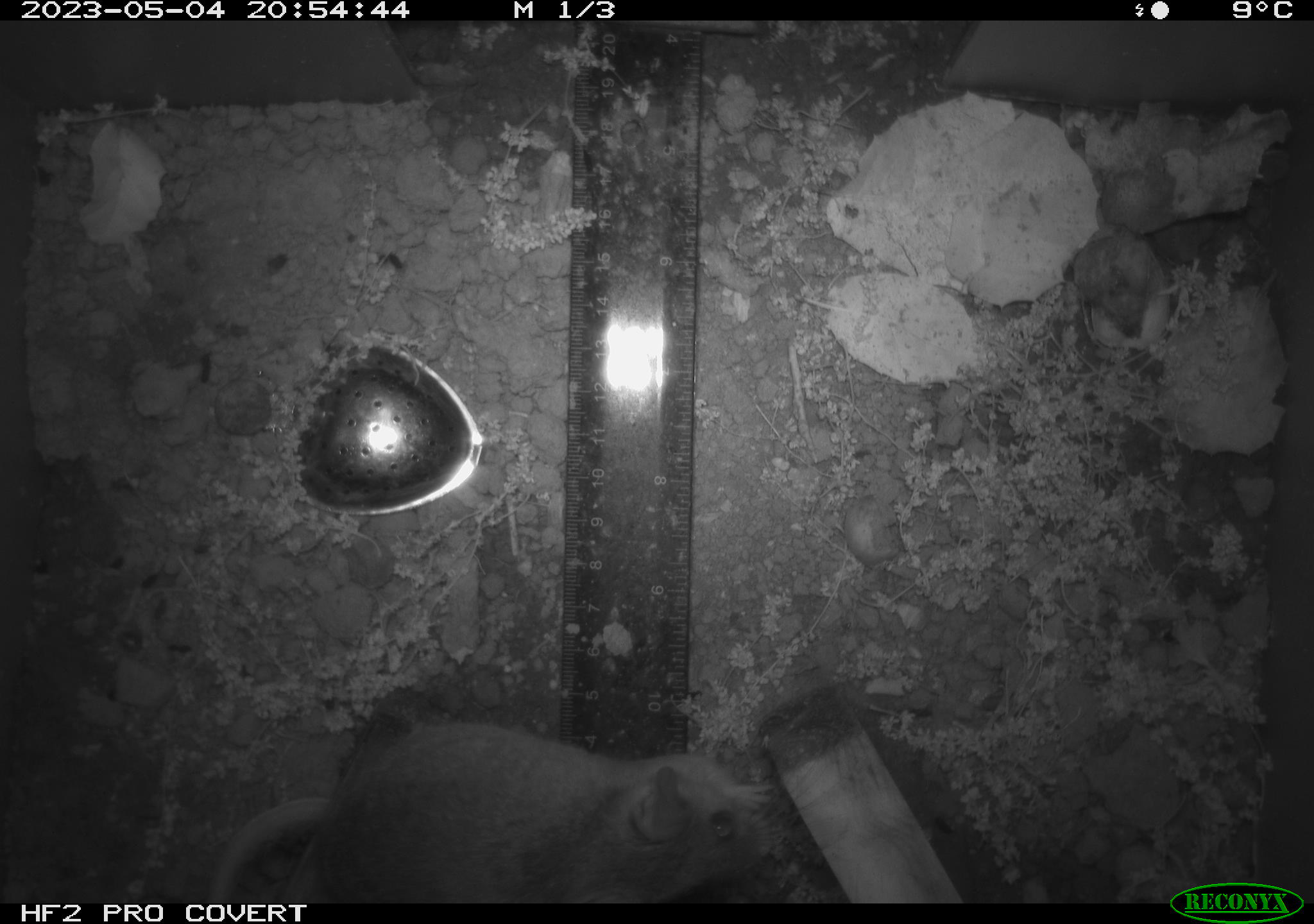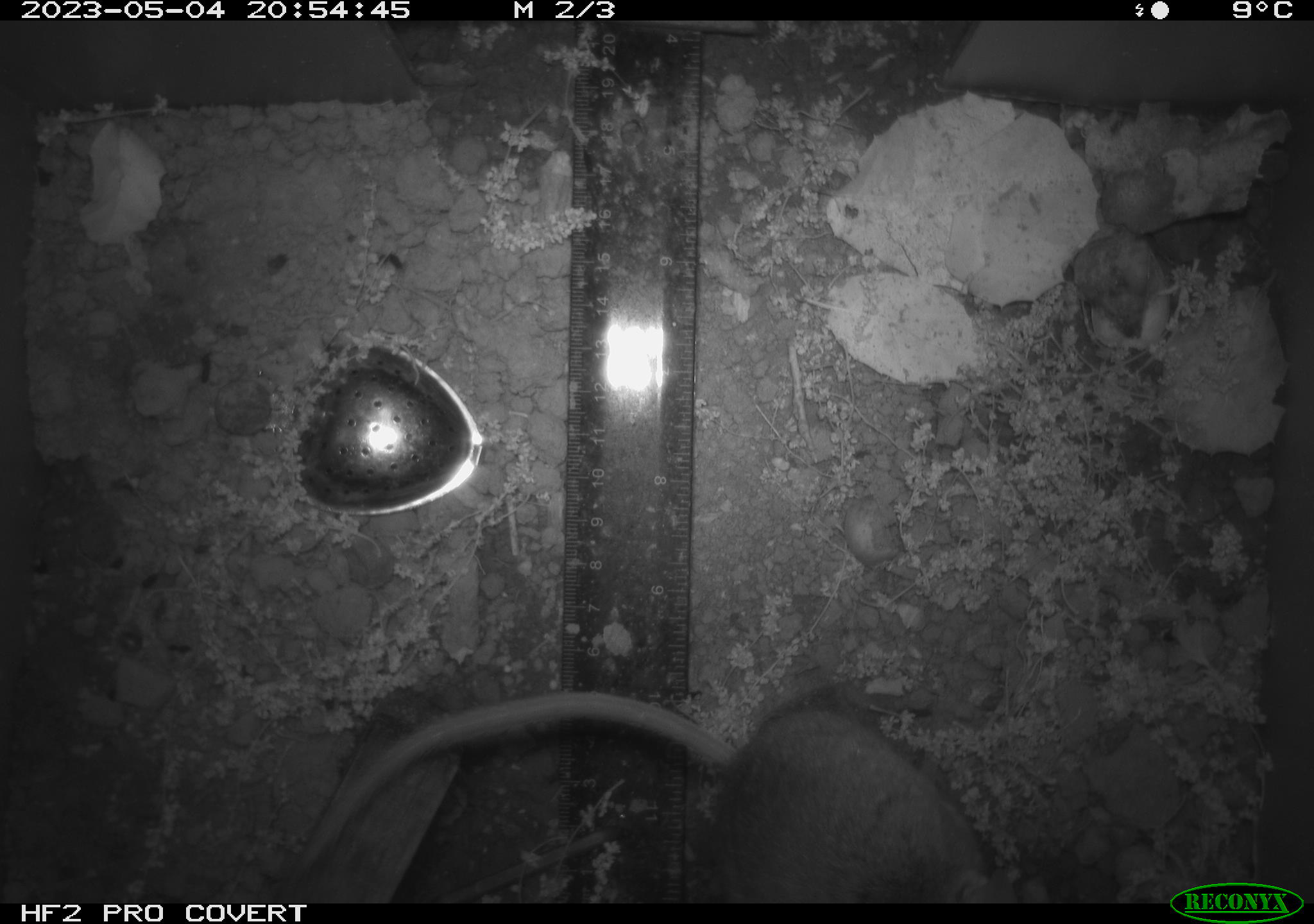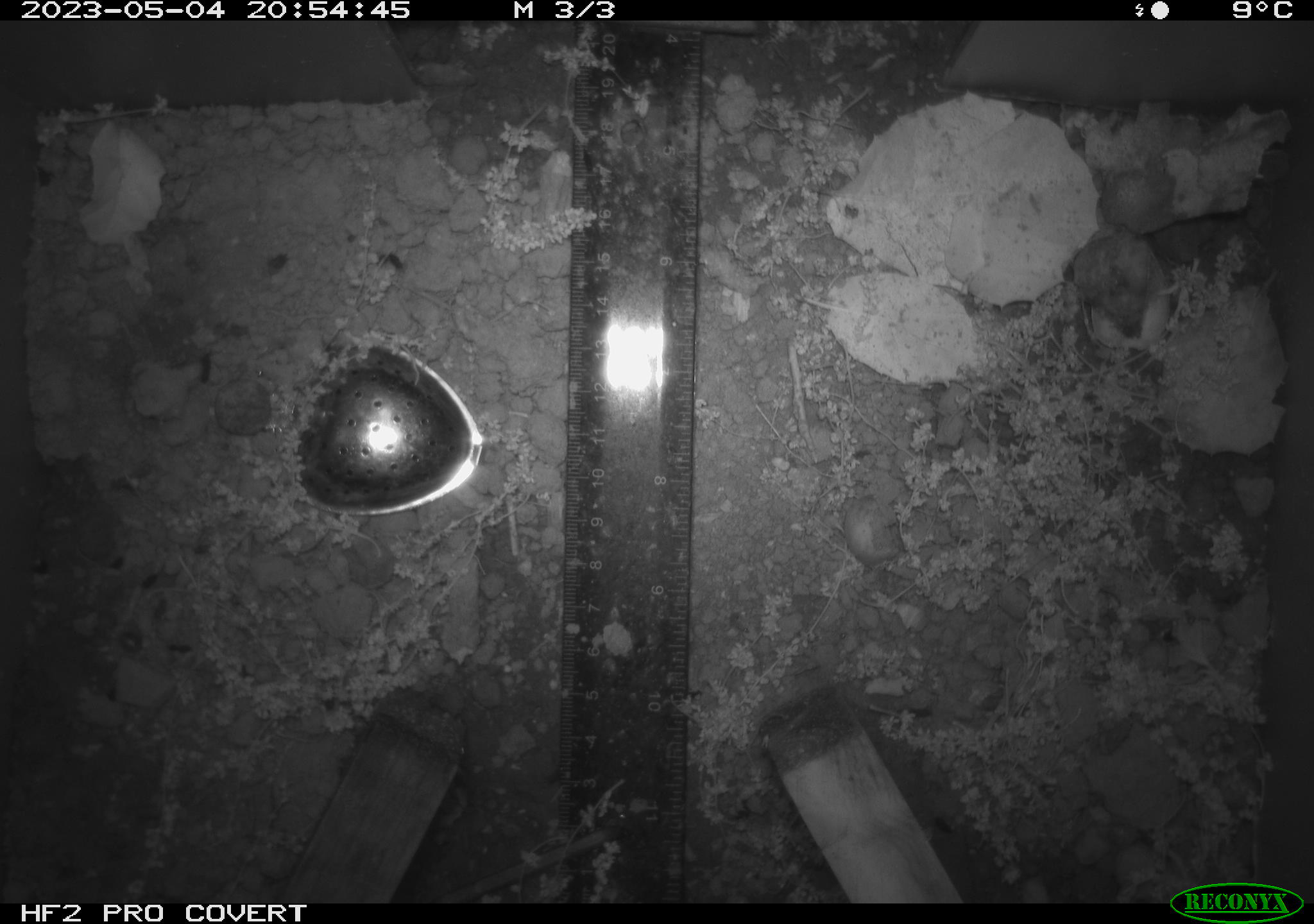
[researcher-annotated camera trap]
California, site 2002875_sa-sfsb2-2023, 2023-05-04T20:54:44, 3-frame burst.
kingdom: Animalia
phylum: Chordata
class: Mammalia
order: Rodentia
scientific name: Rodentia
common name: mouse species